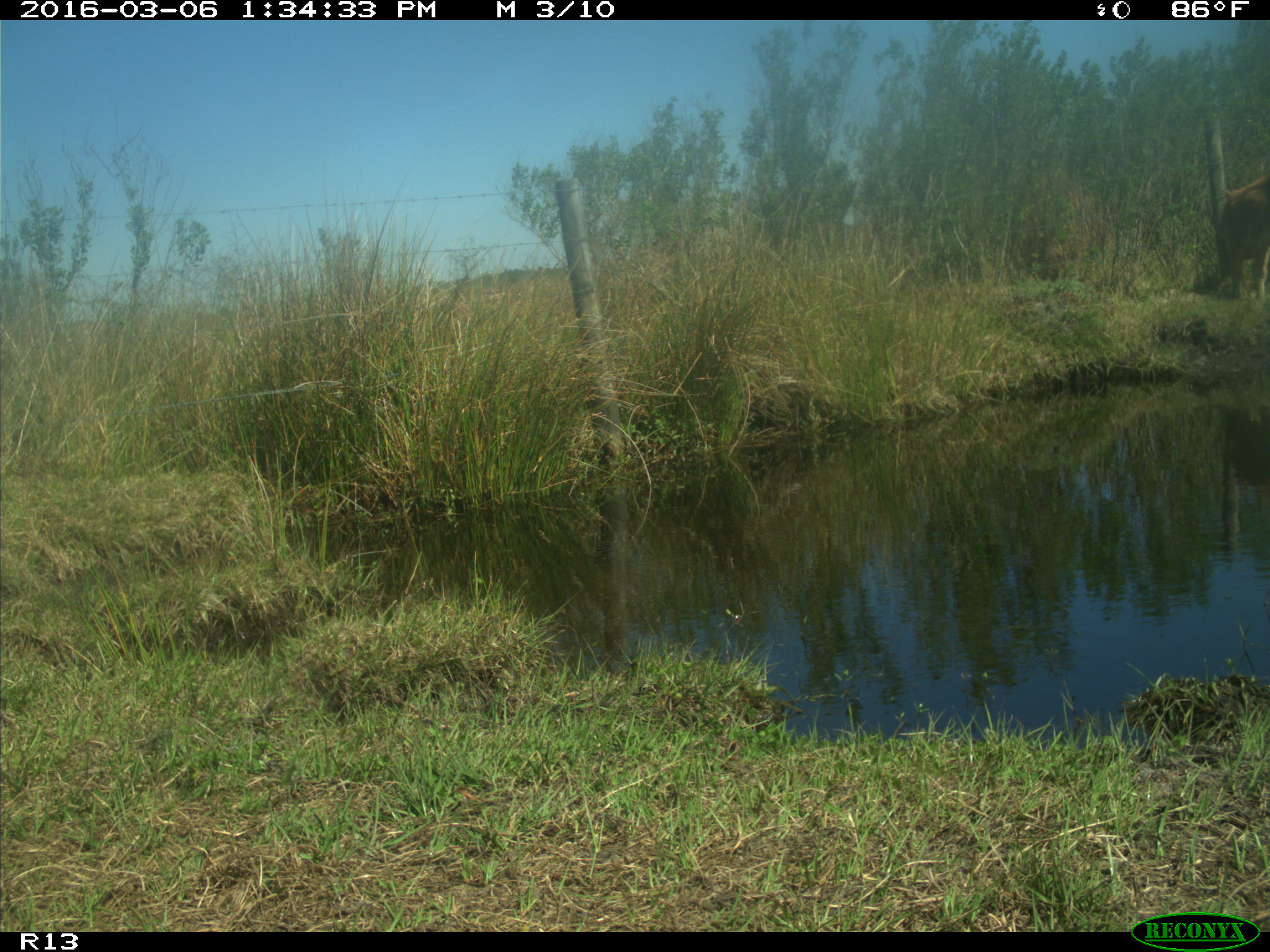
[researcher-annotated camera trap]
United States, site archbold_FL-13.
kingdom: Animalia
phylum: Chordata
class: Mammalia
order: Artiodactyla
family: Bovidae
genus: Bos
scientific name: Bos taurus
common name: domestic cow